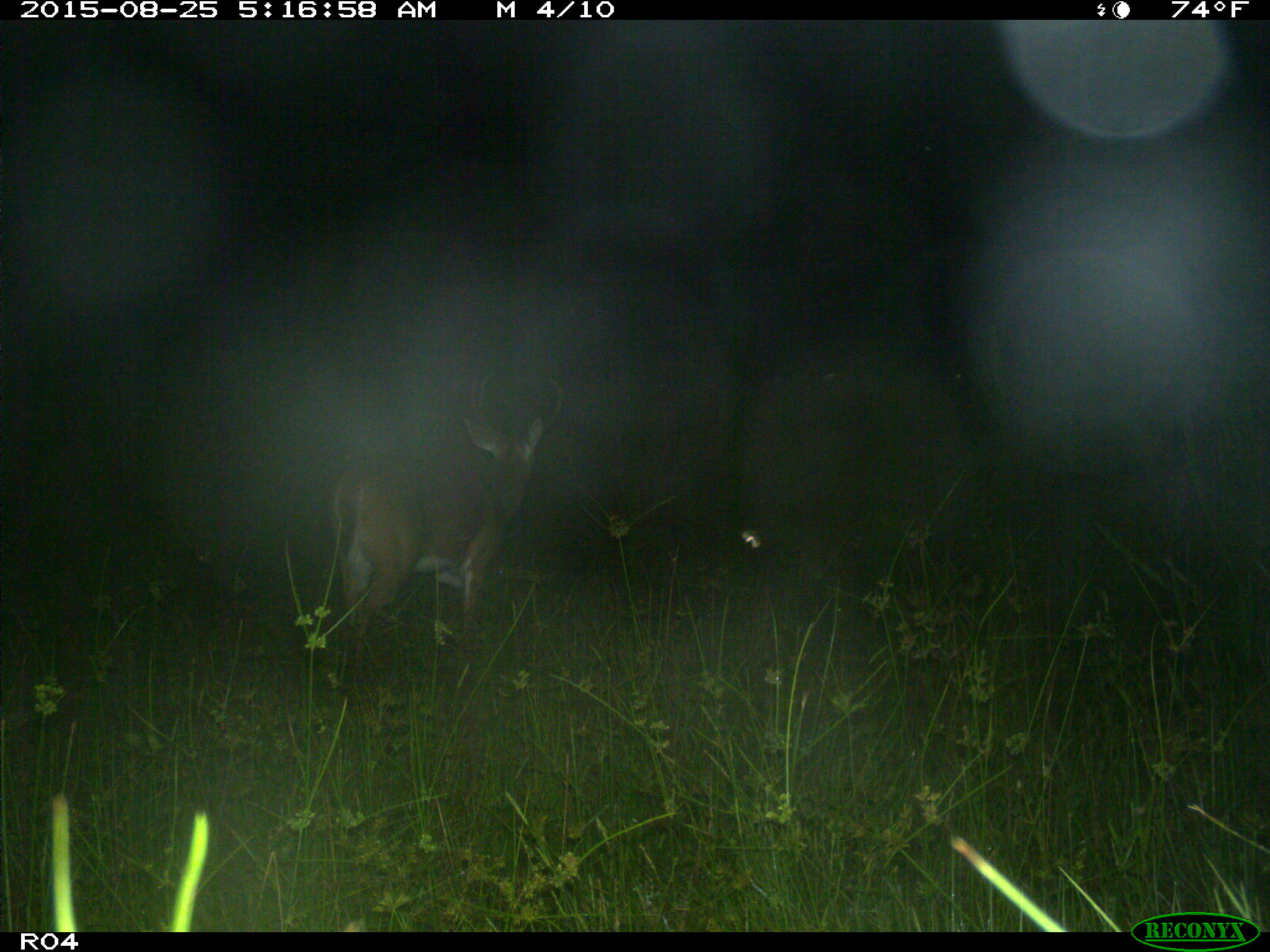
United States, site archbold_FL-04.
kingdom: Animalia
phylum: Chordata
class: Mammalia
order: Artiodactyla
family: Cervidae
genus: Odocoileus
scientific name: Odocoileus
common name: deer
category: unidentified deer